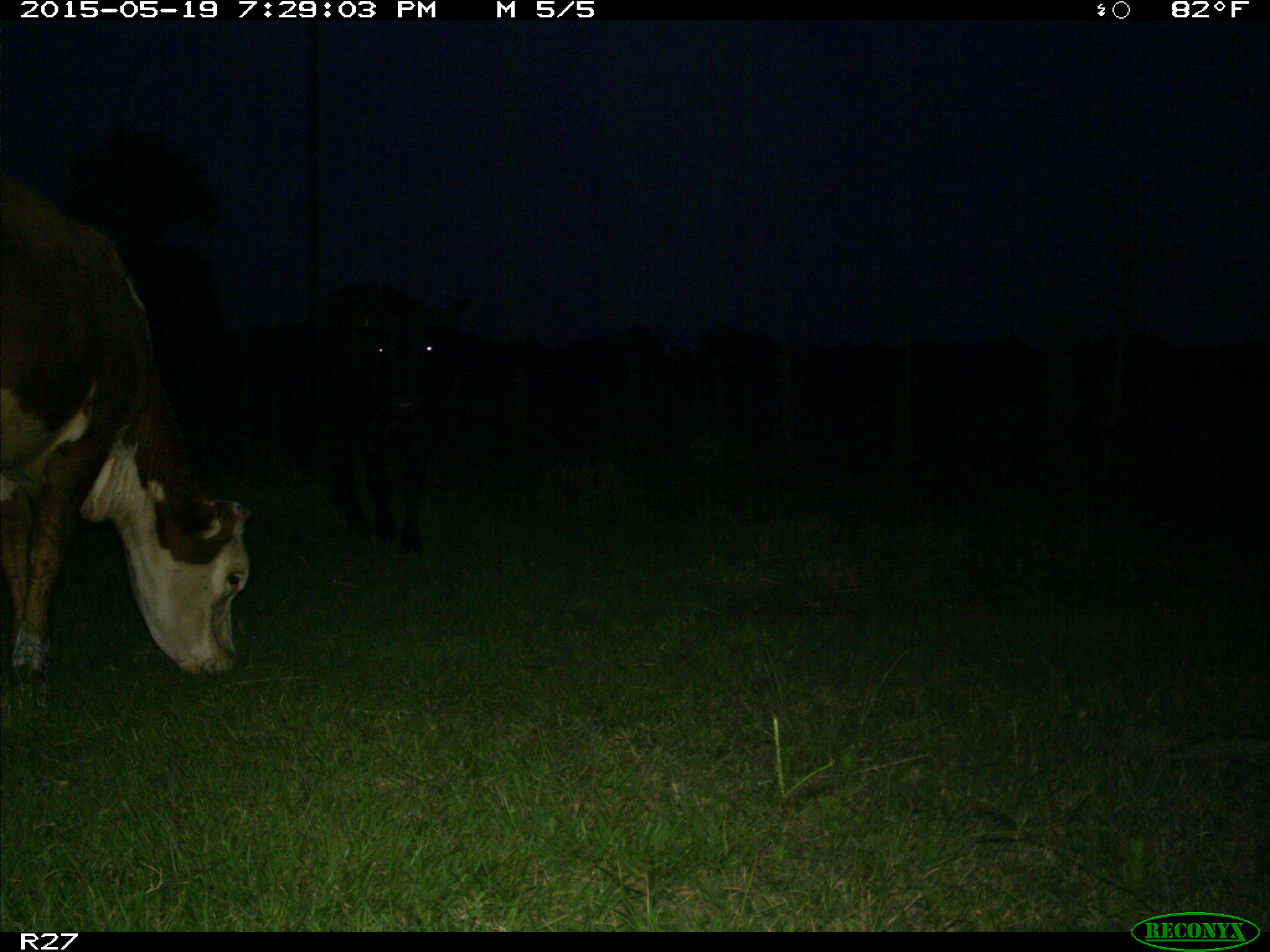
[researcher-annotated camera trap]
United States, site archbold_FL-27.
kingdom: Animalia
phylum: Chordata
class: Mammalia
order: Artiodactyla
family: Bovidae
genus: Bos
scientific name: Bos taurus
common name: domestic cow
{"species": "Bos taurus (domestic cow)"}